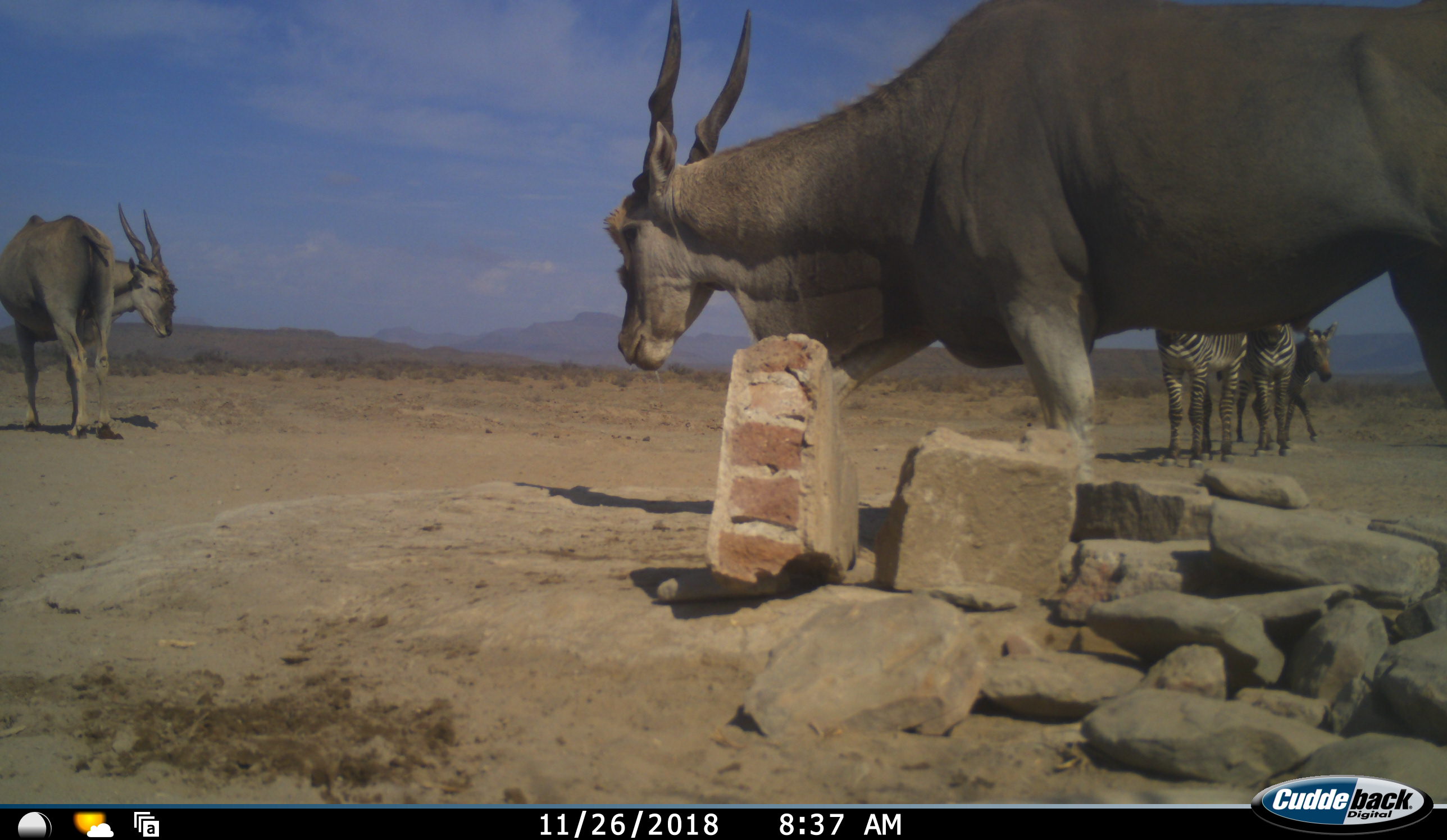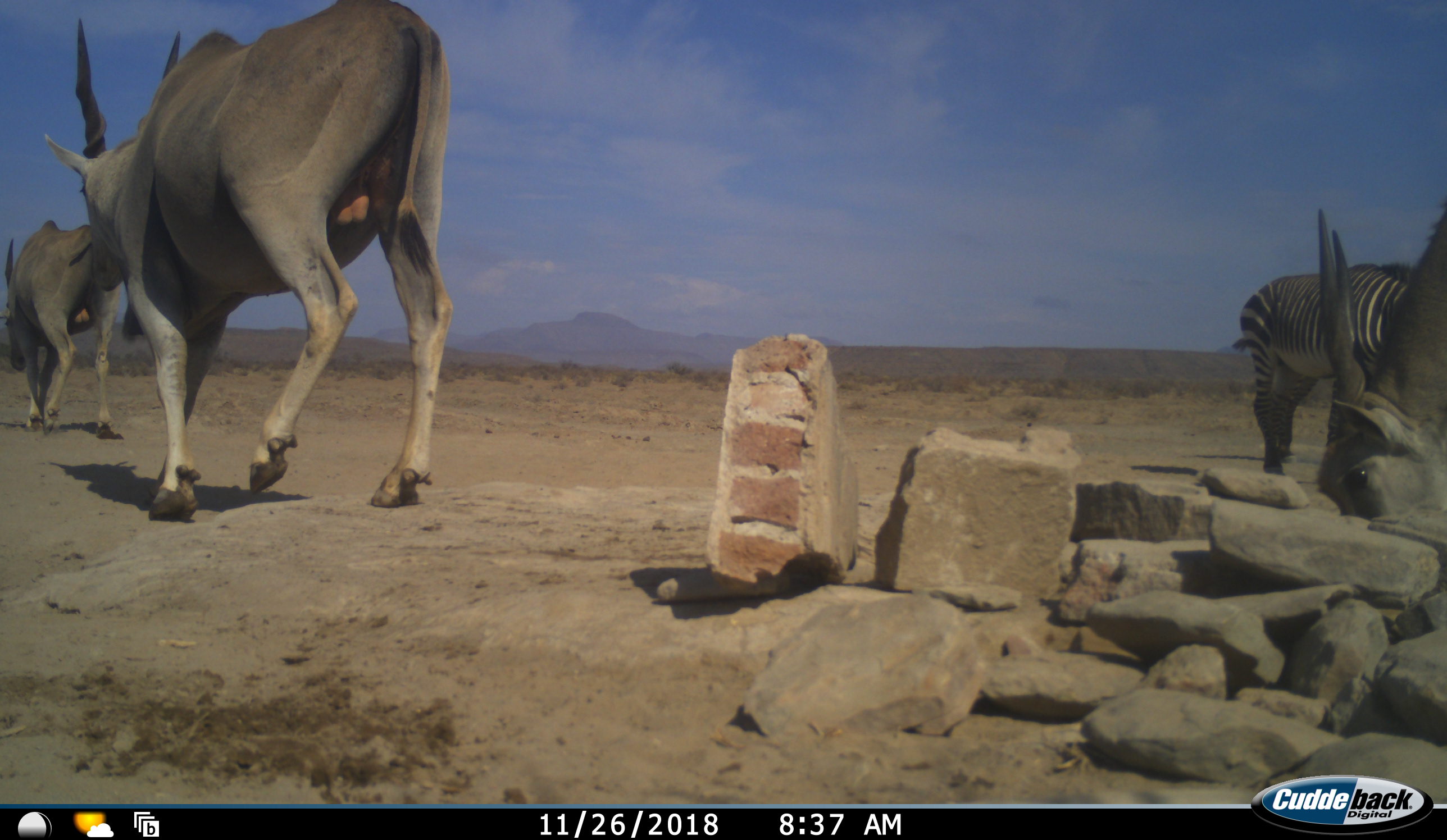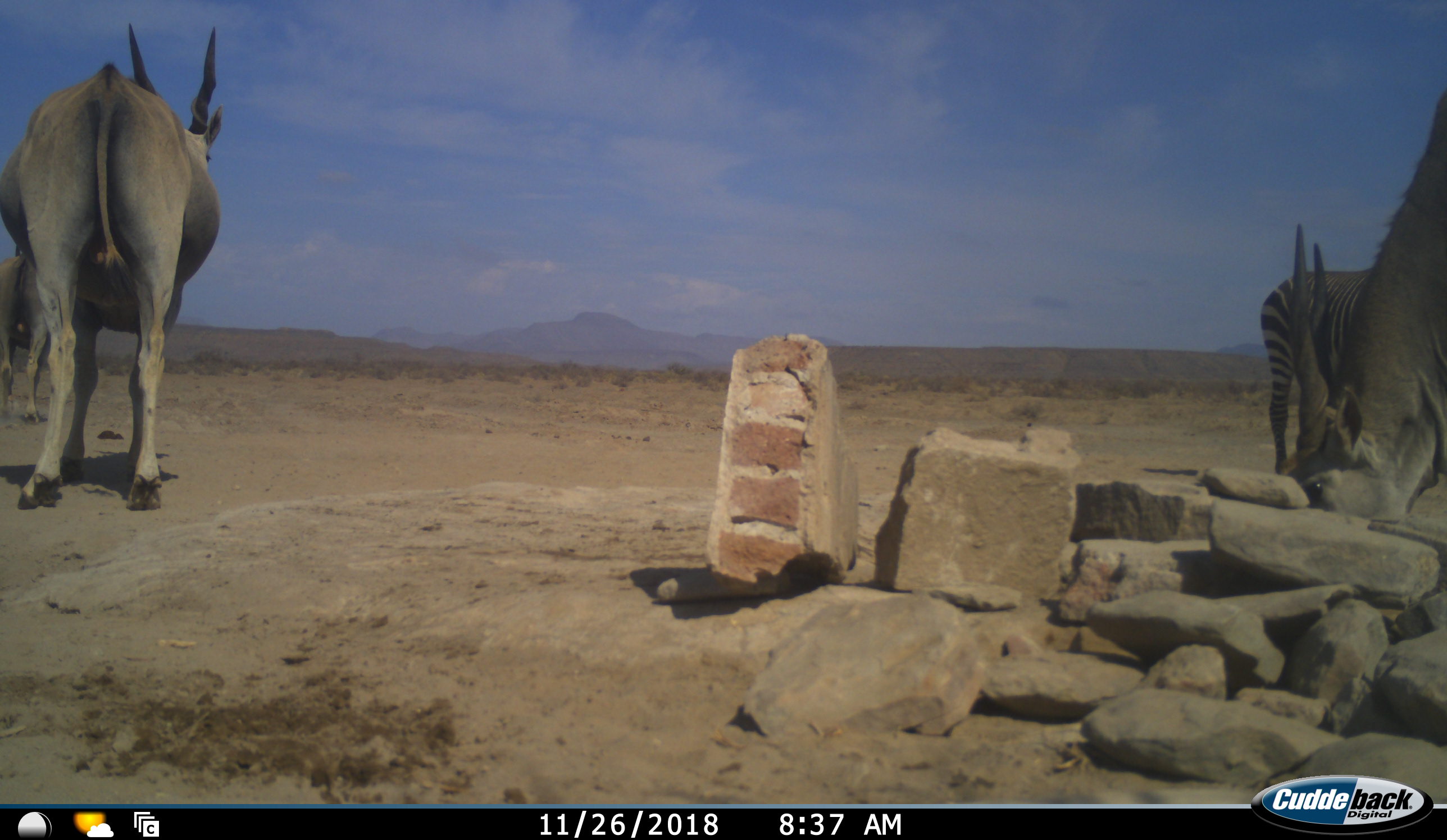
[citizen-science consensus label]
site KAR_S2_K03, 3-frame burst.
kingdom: Animalia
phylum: Chordata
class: Mammalia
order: Artiodactyla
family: Bovidae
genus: Tragelaphus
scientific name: Tragelaphus oryx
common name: eland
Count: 3.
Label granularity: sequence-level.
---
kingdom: Animalia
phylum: Chordata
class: Mammalia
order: Perissodactyla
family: Equidae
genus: Equus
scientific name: Equus zebra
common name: mountain zebra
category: zebramountain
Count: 3.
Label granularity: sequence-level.